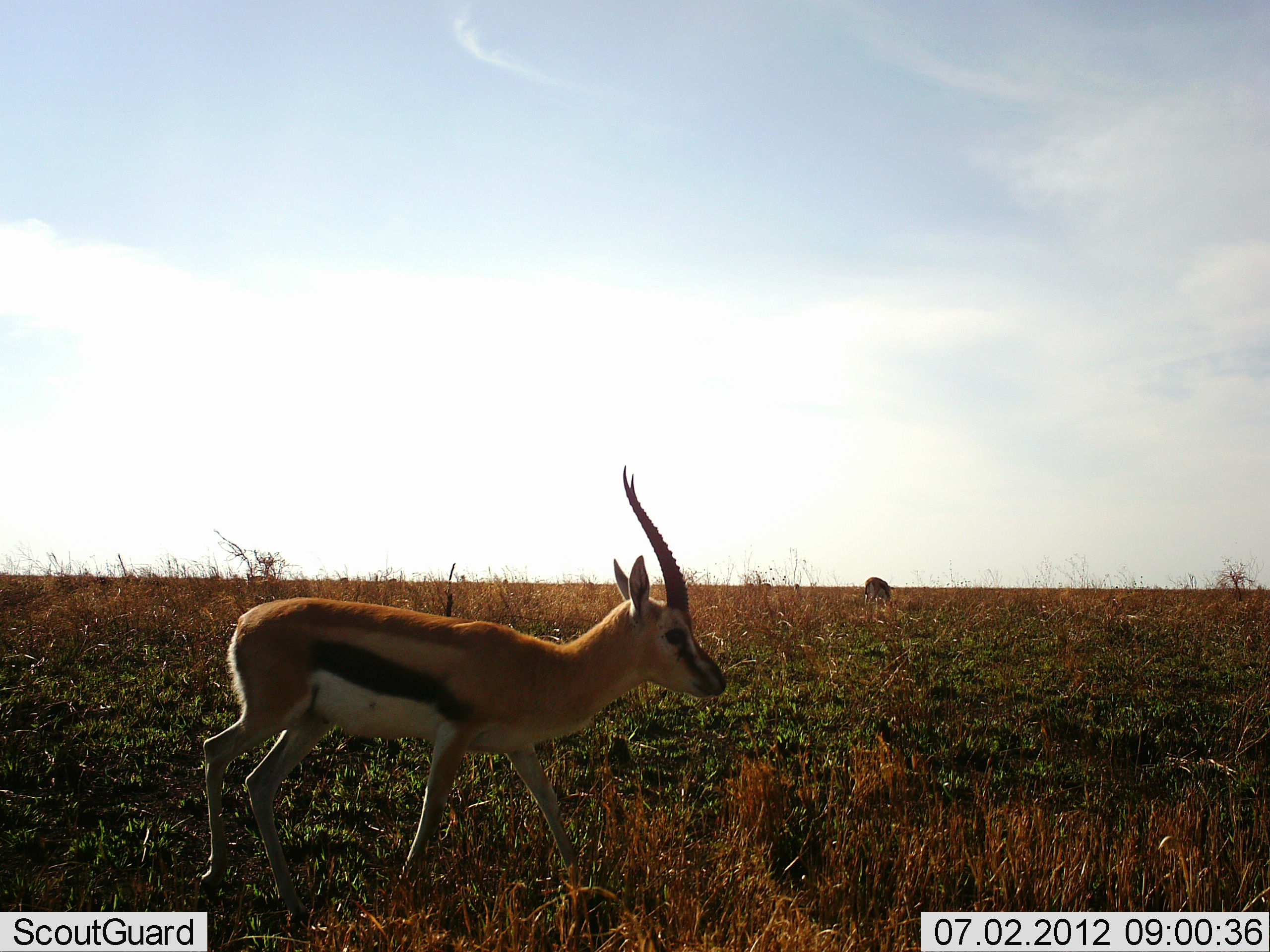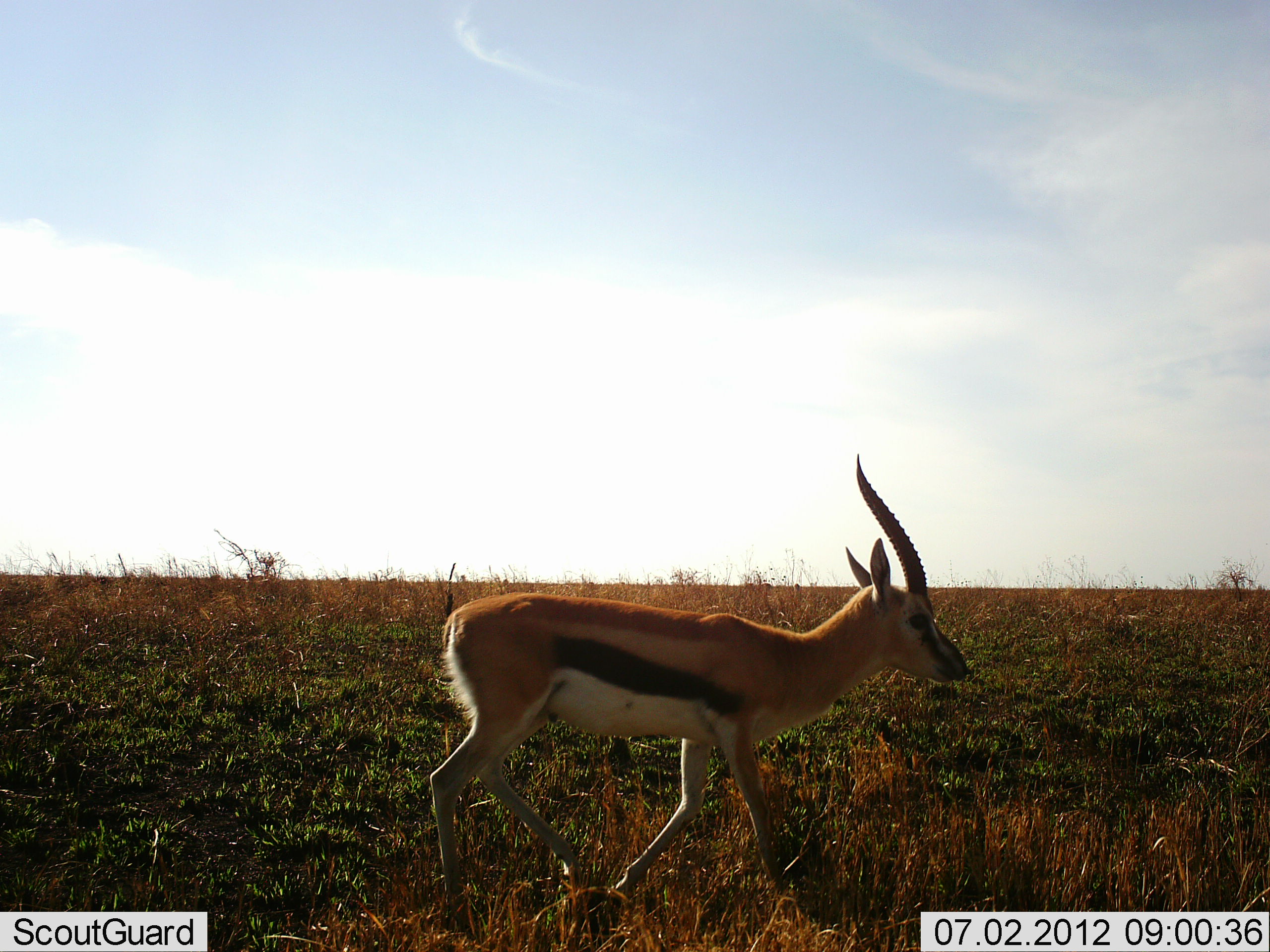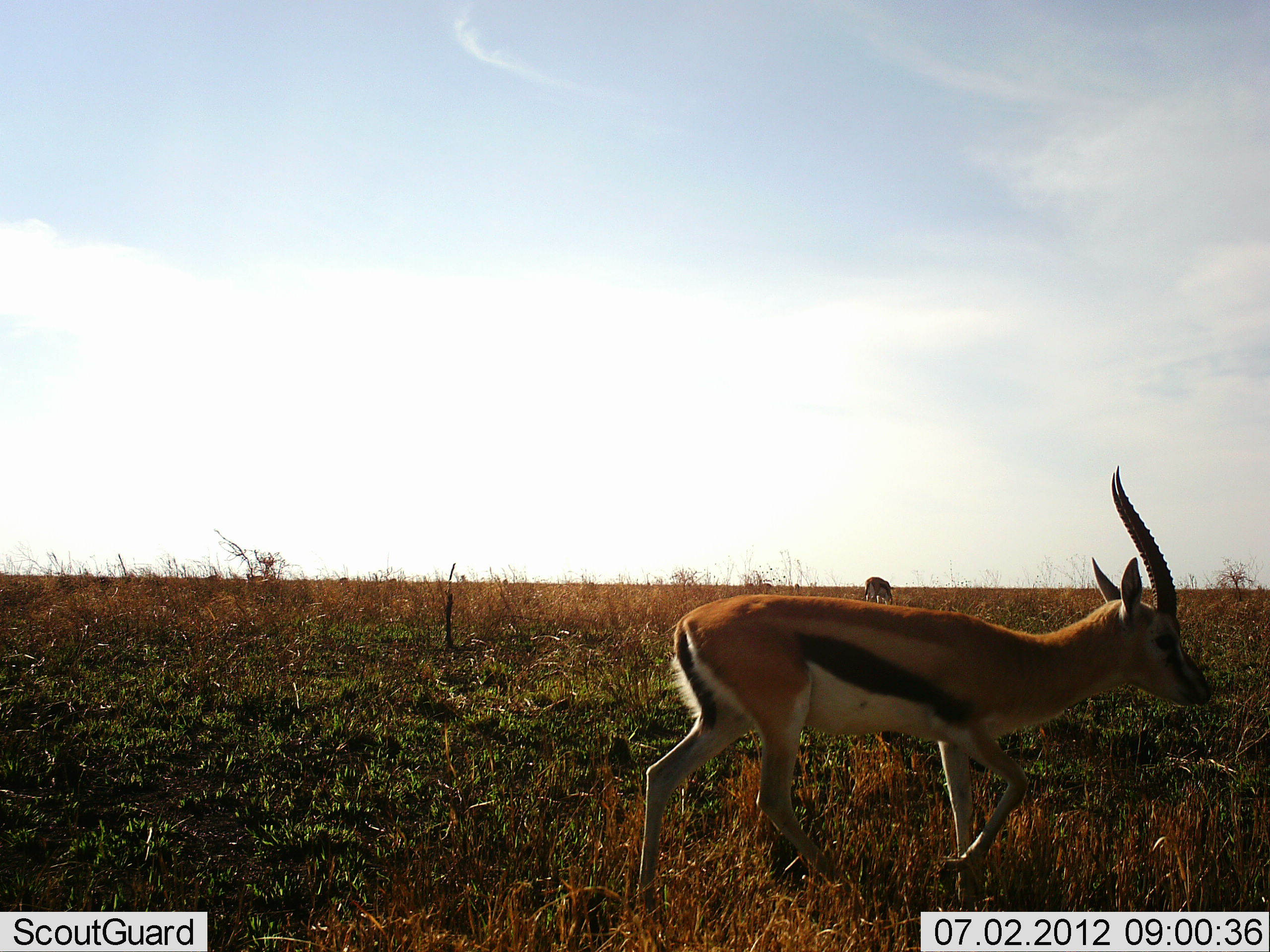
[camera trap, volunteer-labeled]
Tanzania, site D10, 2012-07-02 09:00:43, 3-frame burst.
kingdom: Animalia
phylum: Chordata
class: Mammalia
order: Artiodactyla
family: Bovidae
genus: Eudorcas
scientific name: Eudorcas thomsonii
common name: thomson's gazelle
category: gazellethomsons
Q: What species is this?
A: Gazellethomsons (thomson's gazelle) (Eudorcas thomsonii).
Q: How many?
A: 1.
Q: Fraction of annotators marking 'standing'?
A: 10%.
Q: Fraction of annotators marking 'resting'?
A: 0%.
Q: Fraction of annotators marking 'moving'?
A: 100%.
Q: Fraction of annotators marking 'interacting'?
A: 0%.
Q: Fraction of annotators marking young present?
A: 0%.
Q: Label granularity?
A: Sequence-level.